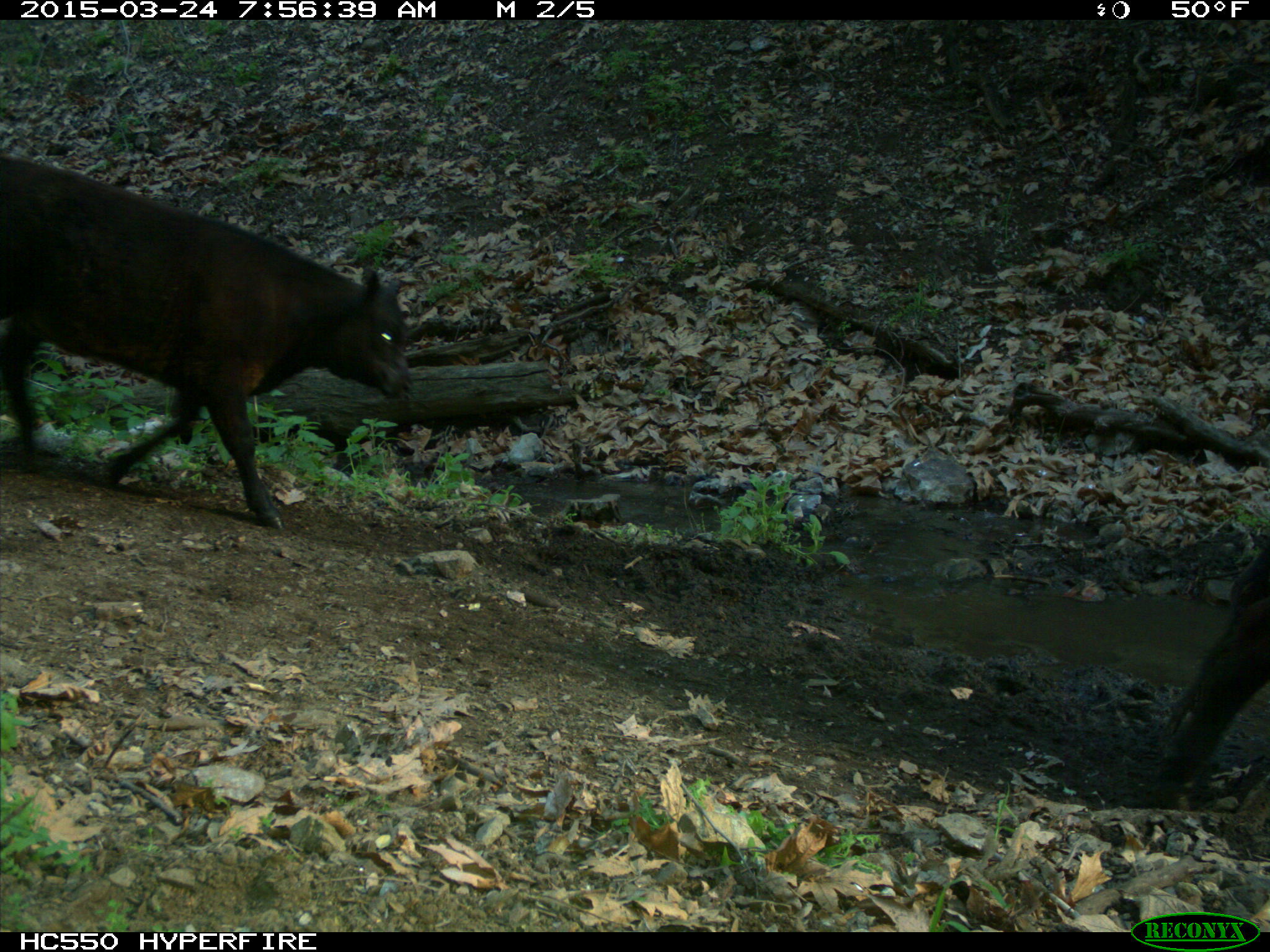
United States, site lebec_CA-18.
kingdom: Animalia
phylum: Chordata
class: Mammalia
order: Artiodactyla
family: Bovidae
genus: Bos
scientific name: Bos taurus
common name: domestic cow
Bos taurus (domestic cow).